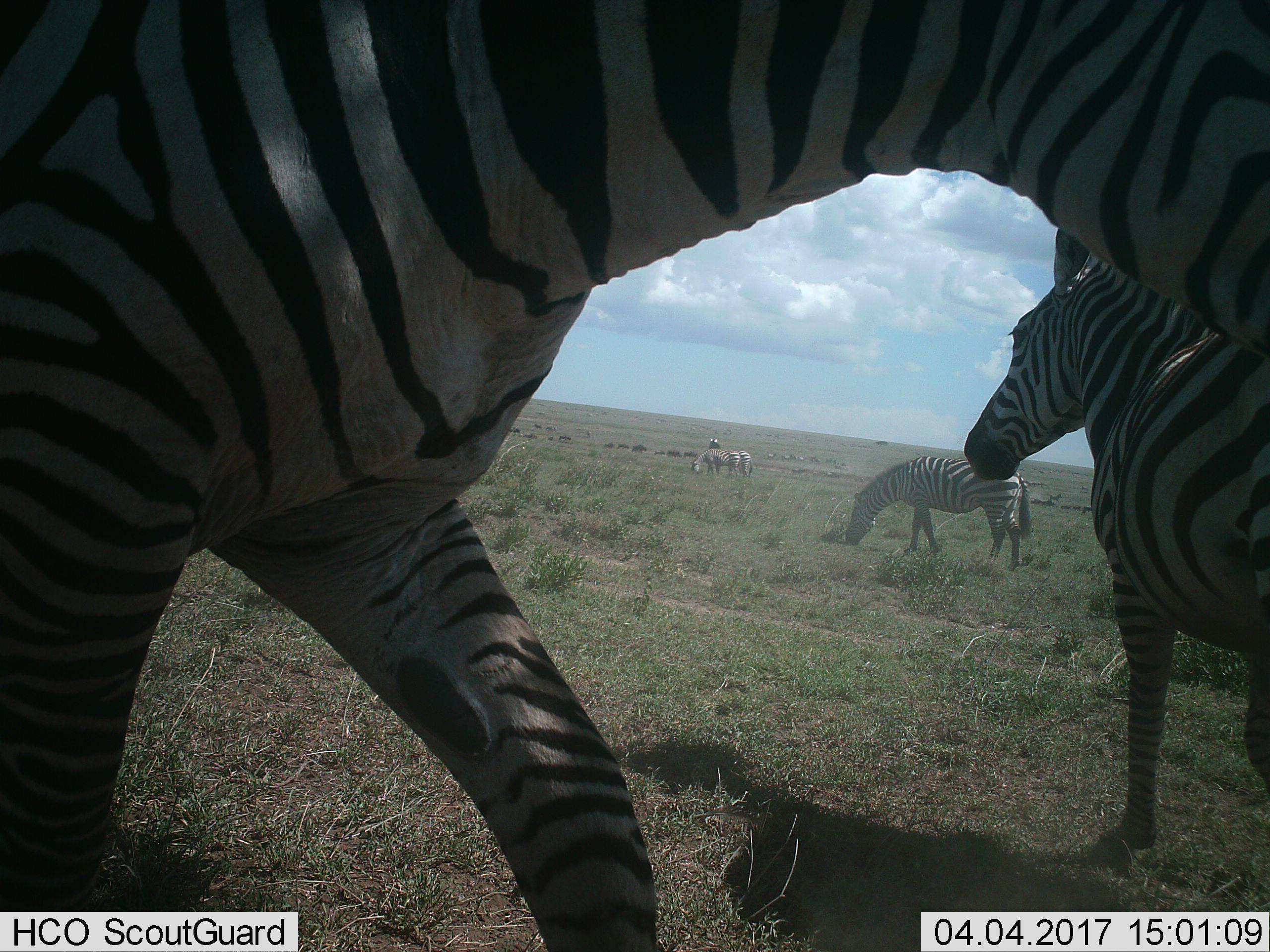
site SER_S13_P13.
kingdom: Animalia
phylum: Chordata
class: Mammalia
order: Perissodactyla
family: Equidae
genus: Equus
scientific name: Equus quagga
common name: plains zebra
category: zebraplains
Zebraplains (plains zebra) (Equus quagga), count 8. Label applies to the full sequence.